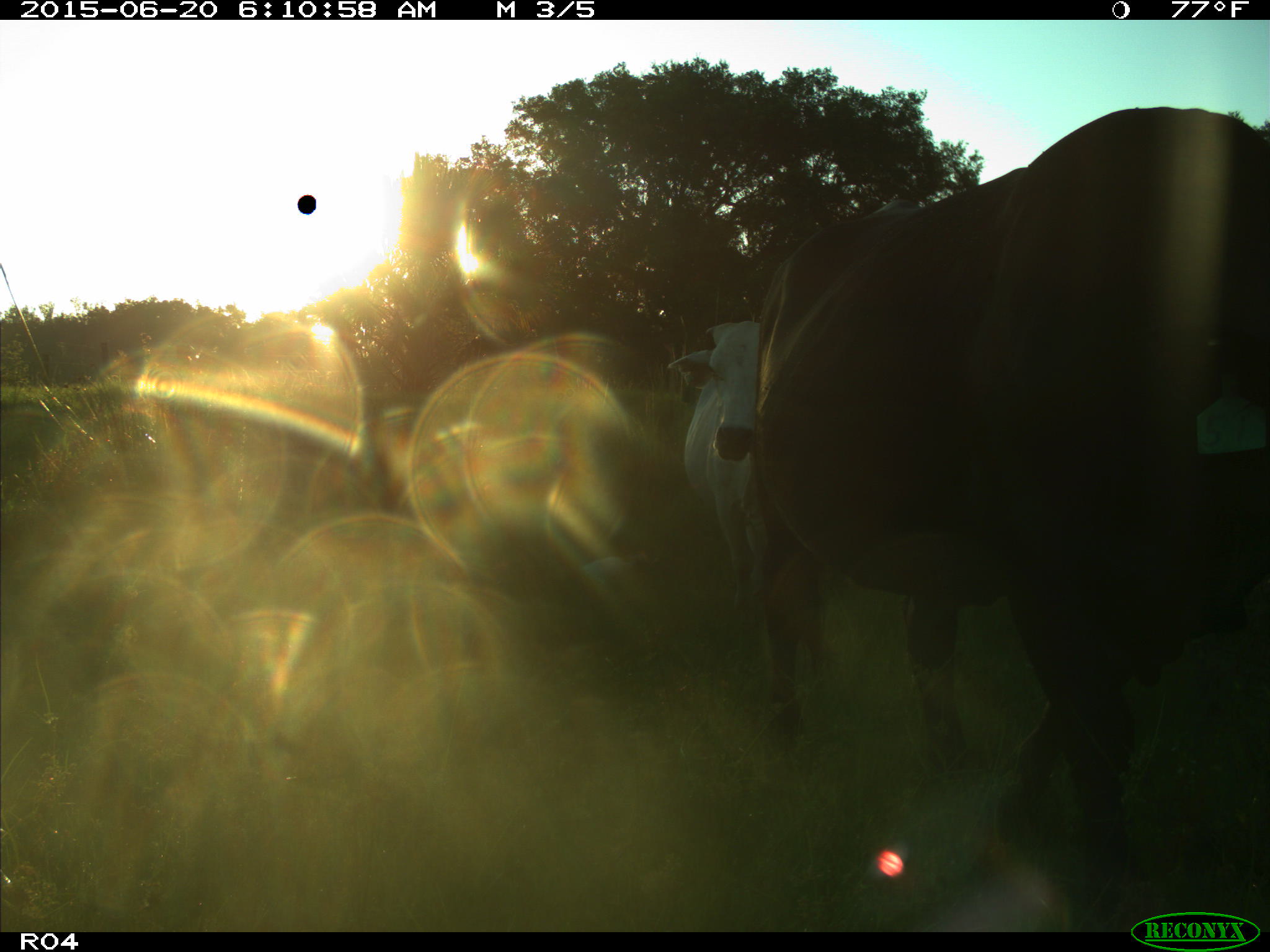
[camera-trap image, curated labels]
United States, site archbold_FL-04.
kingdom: Animalia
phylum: Chordata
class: Mammalia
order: Artiodactyla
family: Bovidae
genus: Bos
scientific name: Bos taurus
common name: domestic cow